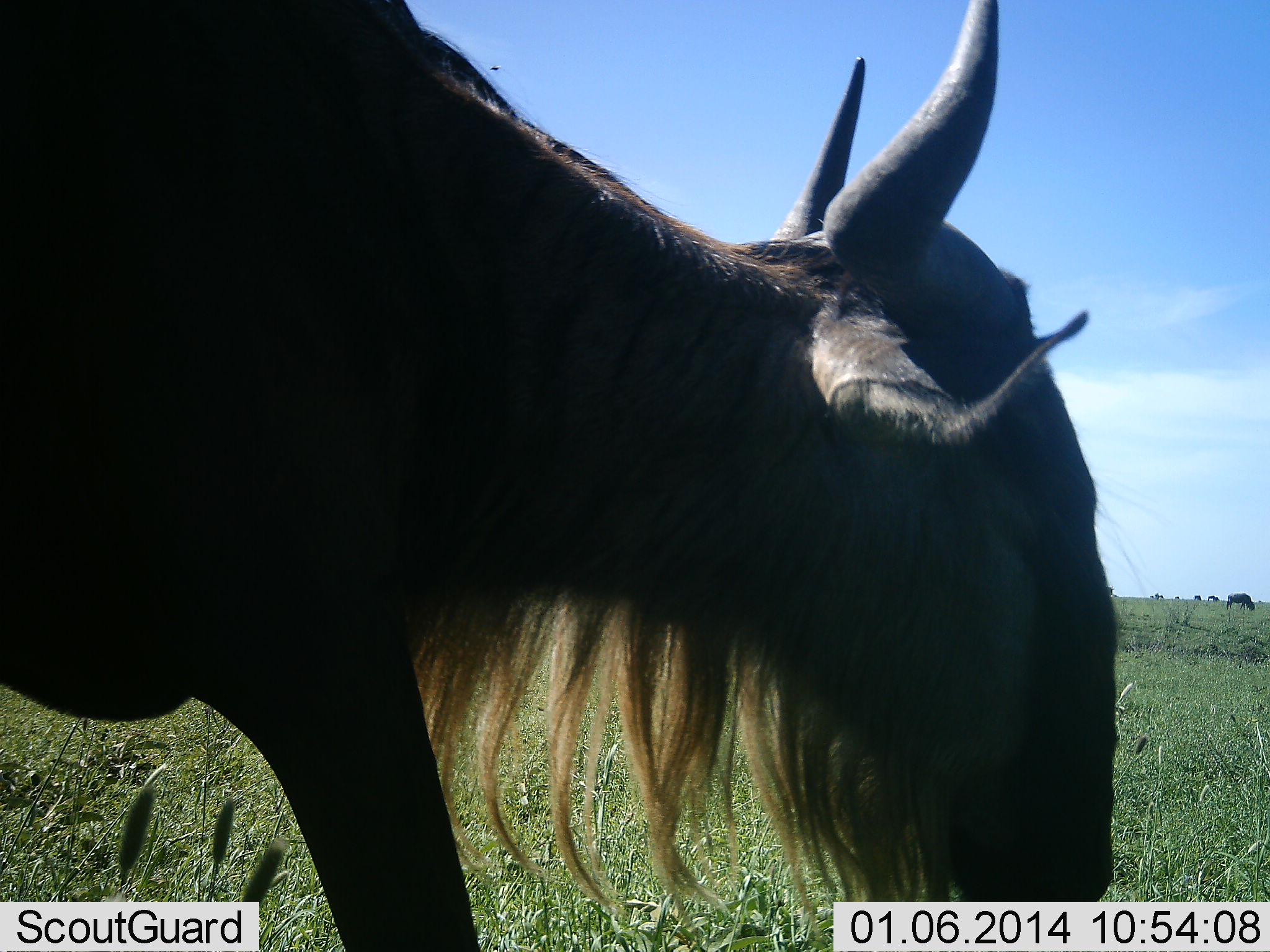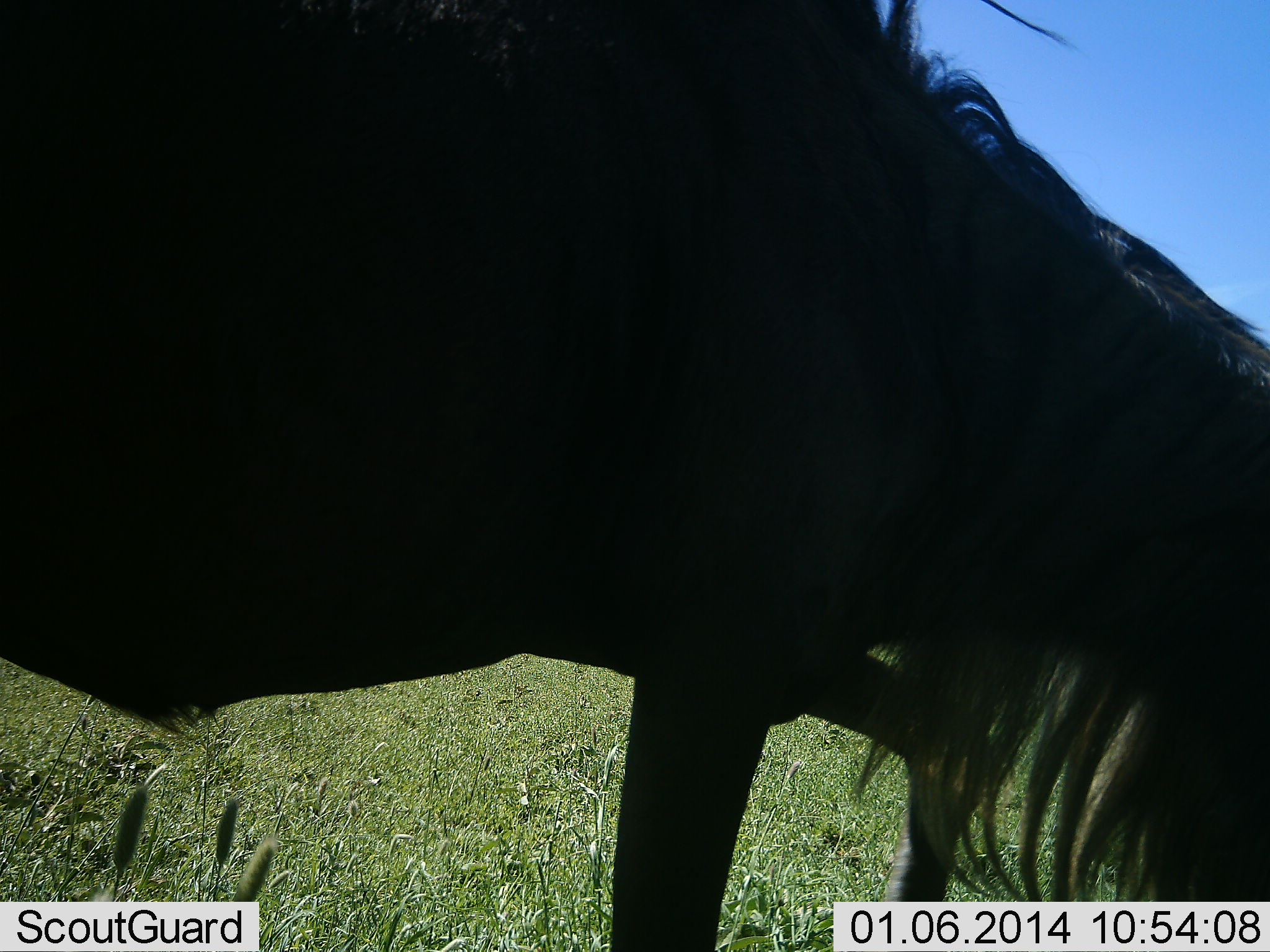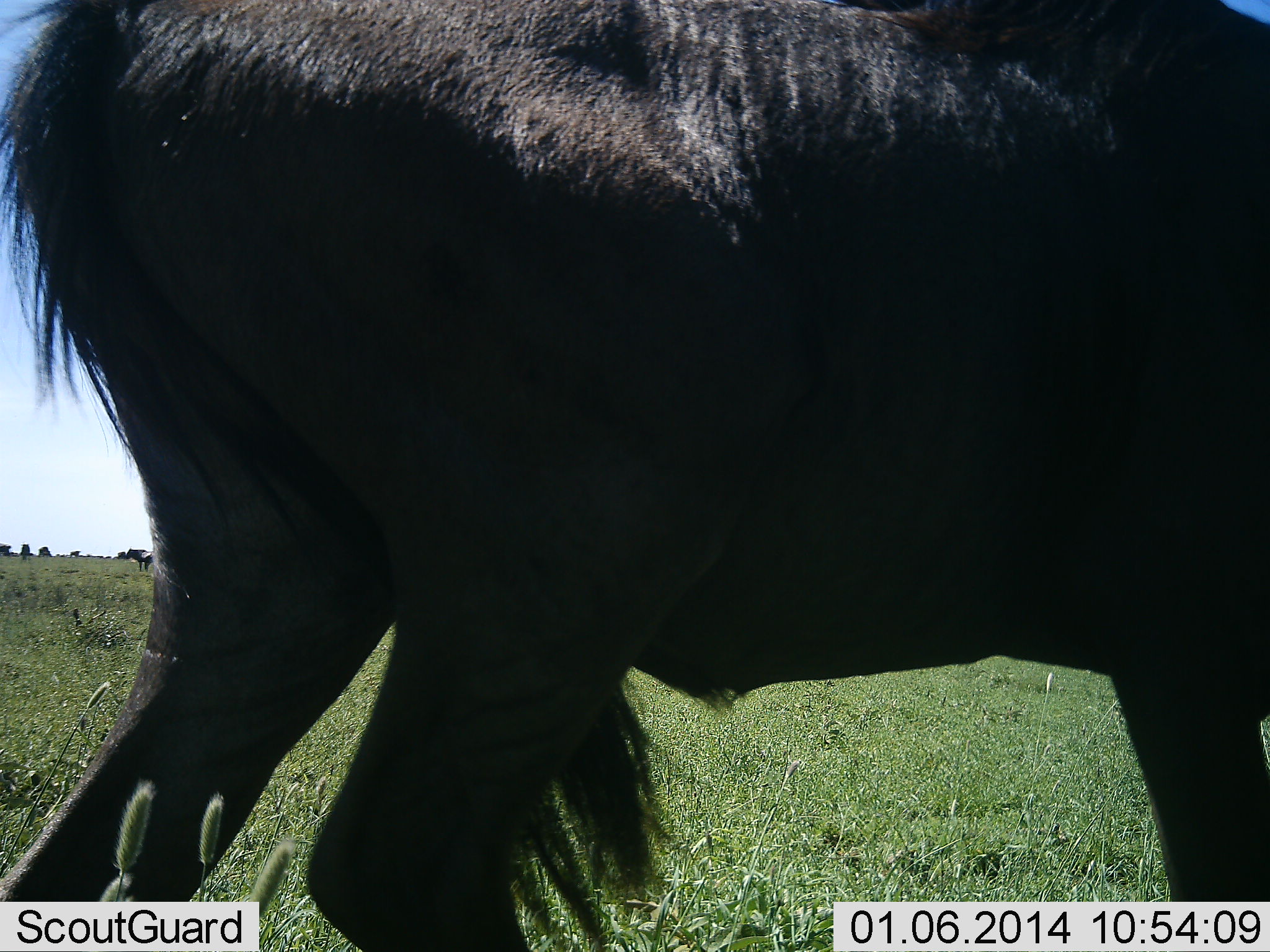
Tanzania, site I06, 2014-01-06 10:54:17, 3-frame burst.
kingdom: Animalia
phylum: Chordata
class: Mammalia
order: Artiodactyla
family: Bovidae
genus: Connochaetes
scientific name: Connochaetes taurinus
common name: blue wildebeest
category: wildebeest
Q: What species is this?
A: Wildebeest (blue wildebeest) (Connochaetes taurinus).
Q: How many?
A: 1.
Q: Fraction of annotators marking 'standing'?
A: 40%.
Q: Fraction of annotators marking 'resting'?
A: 0%.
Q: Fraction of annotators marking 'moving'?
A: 70%.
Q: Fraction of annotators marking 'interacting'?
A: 0%.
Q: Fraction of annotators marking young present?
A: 0%.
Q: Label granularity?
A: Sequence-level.